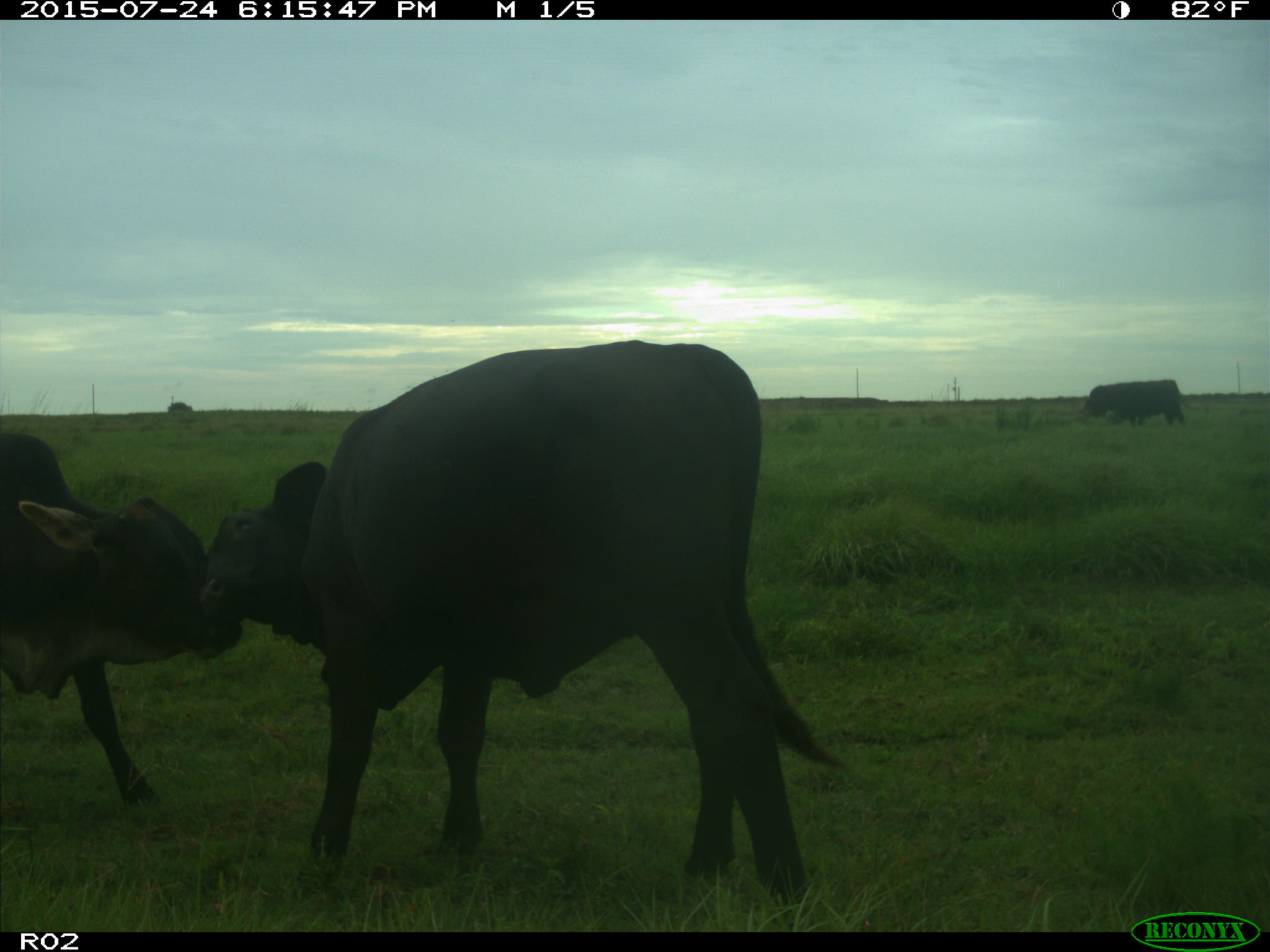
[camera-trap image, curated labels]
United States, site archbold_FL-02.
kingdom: Animalia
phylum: Chordata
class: Mammalia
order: Artiodactyla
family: Bovidae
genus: Bos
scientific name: Bos taurus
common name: domestic cow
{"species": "Bos taurus (domestic cow)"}